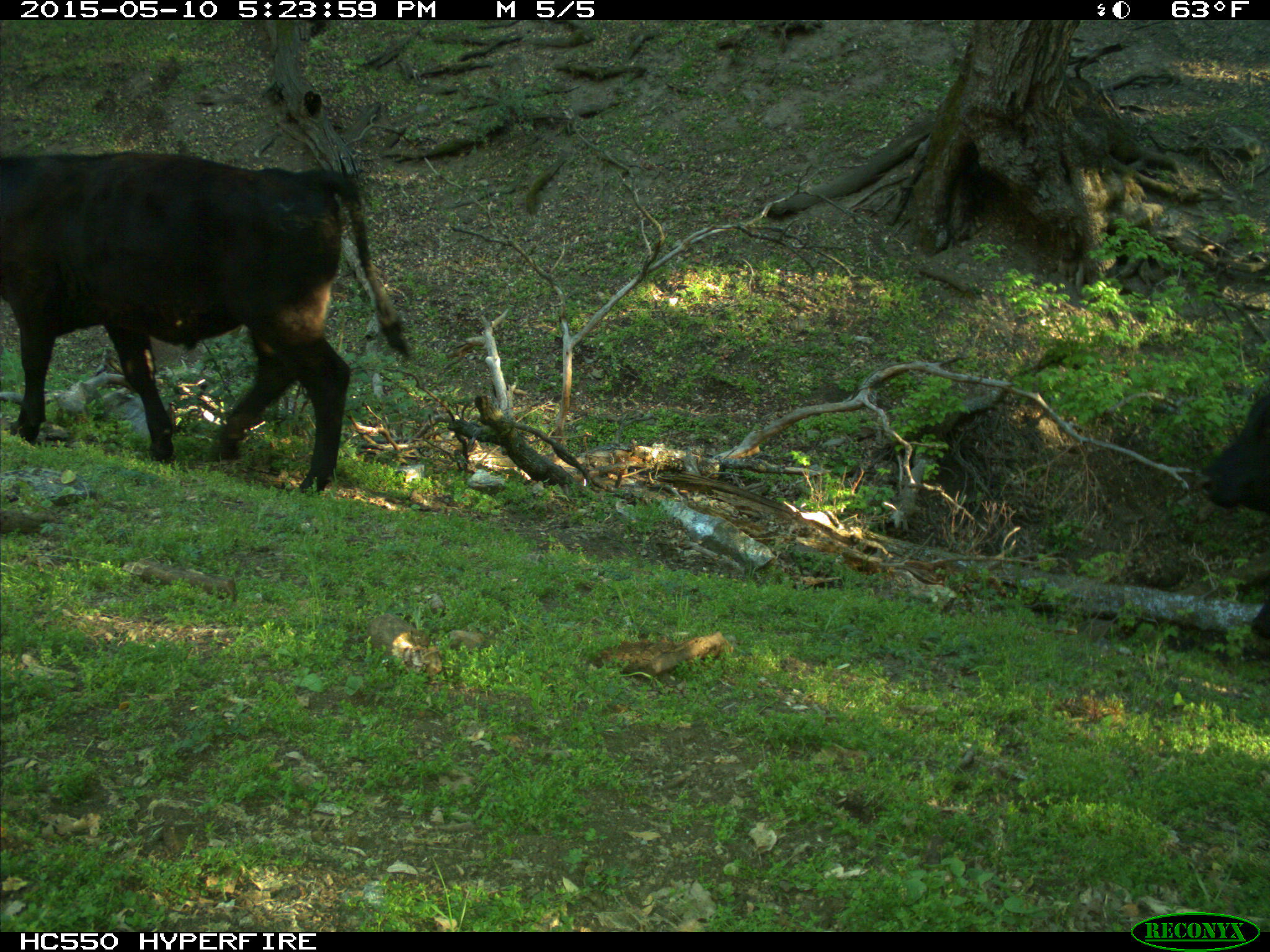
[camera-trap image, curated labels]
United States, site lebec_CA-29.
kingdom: Animalia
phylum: Chordata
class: Mammalia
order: Artiodactyla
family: Bovidae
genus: Bos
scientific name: Bos taurus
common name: domestic cow